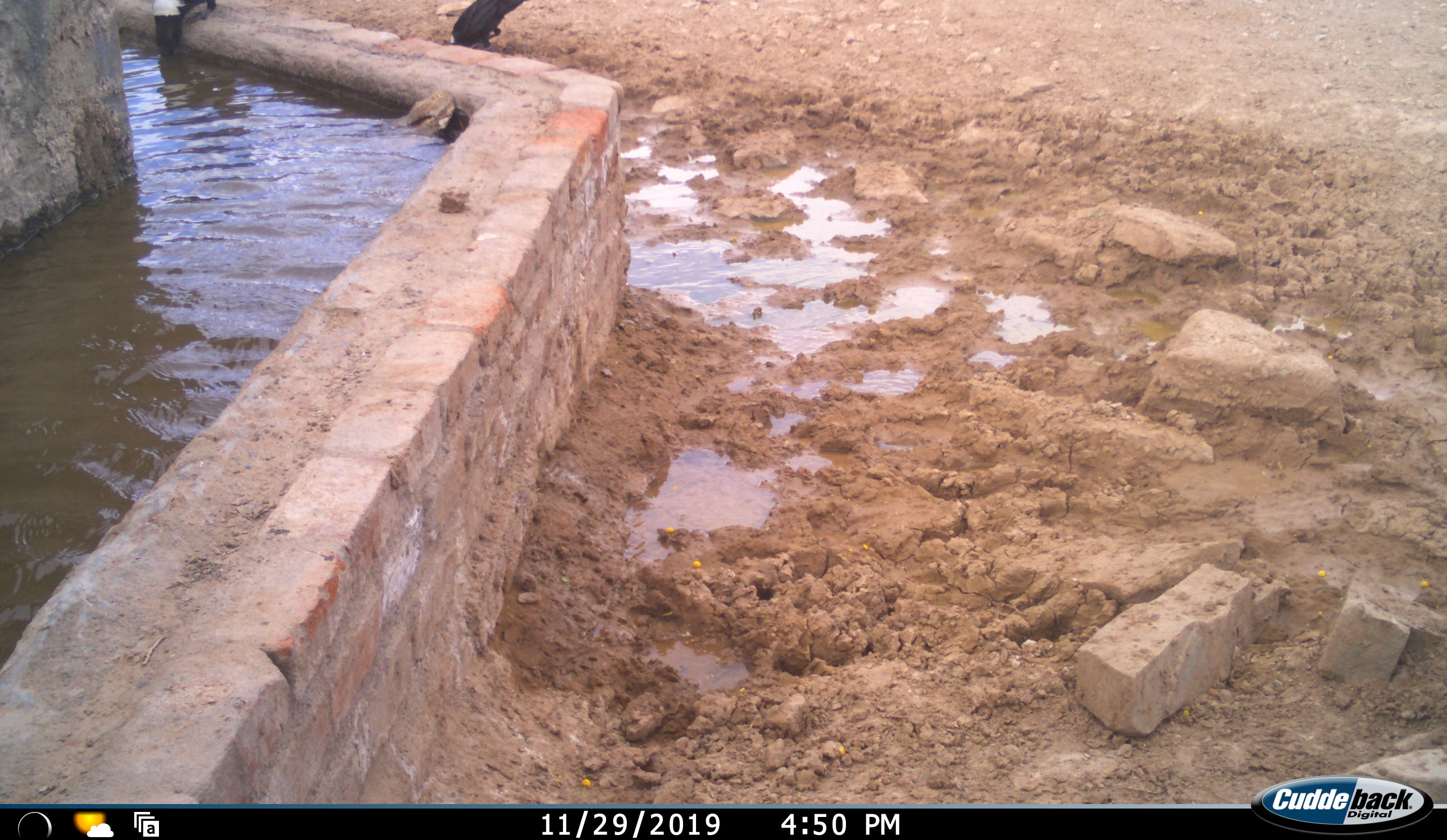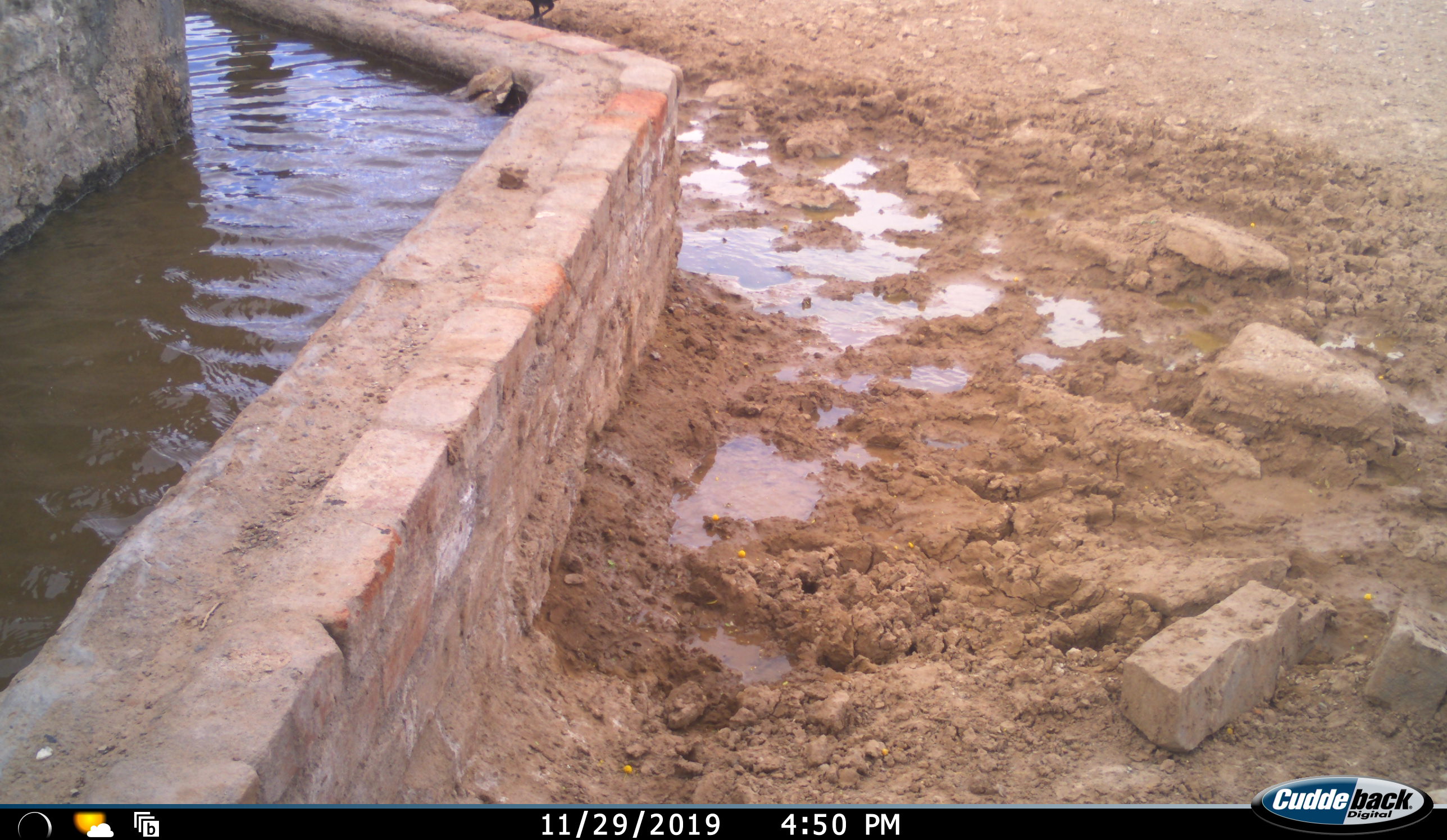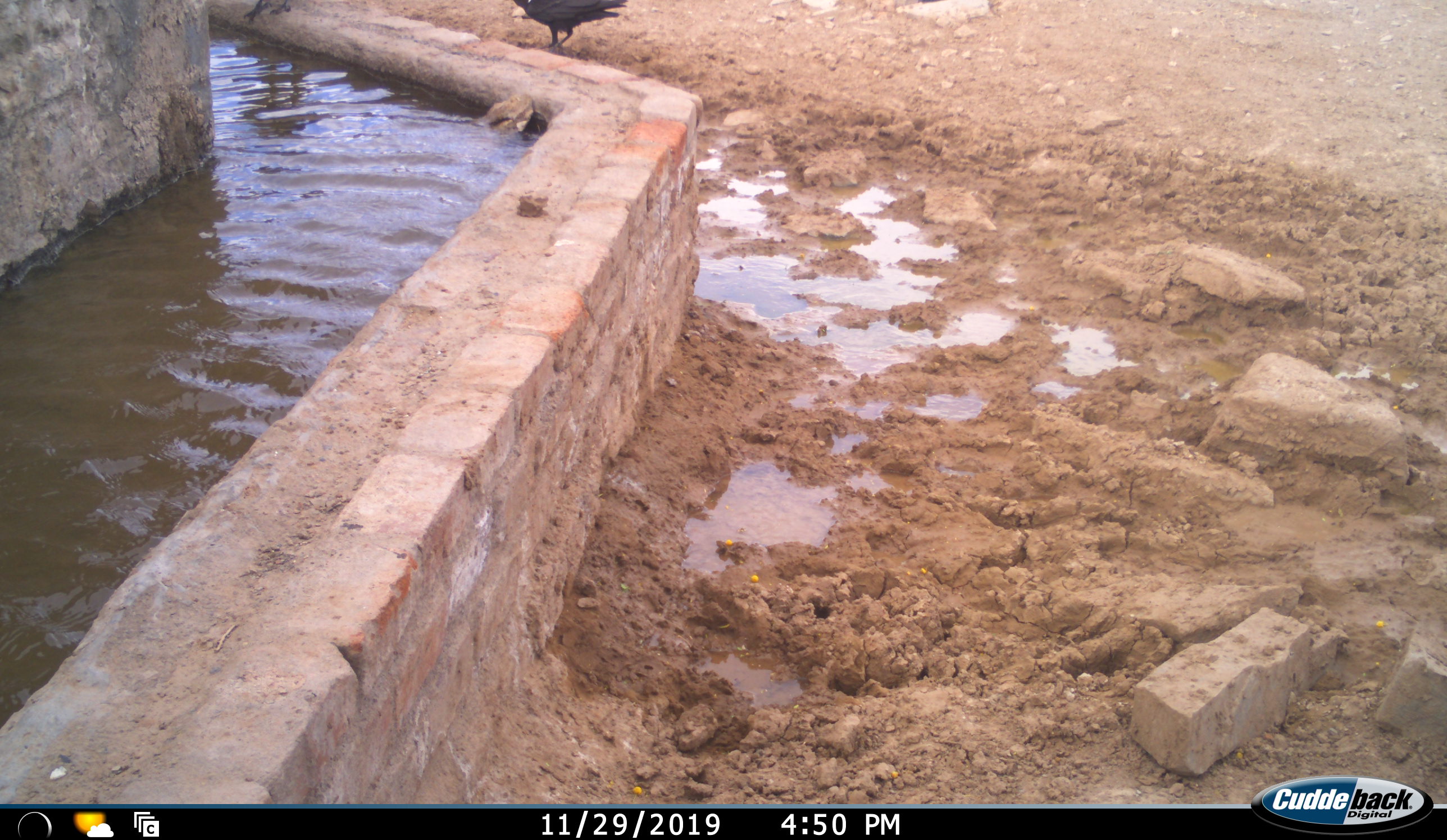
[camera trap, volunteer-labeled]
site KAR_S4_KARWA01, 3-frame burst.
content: unidentified animal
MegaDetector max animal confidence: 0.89